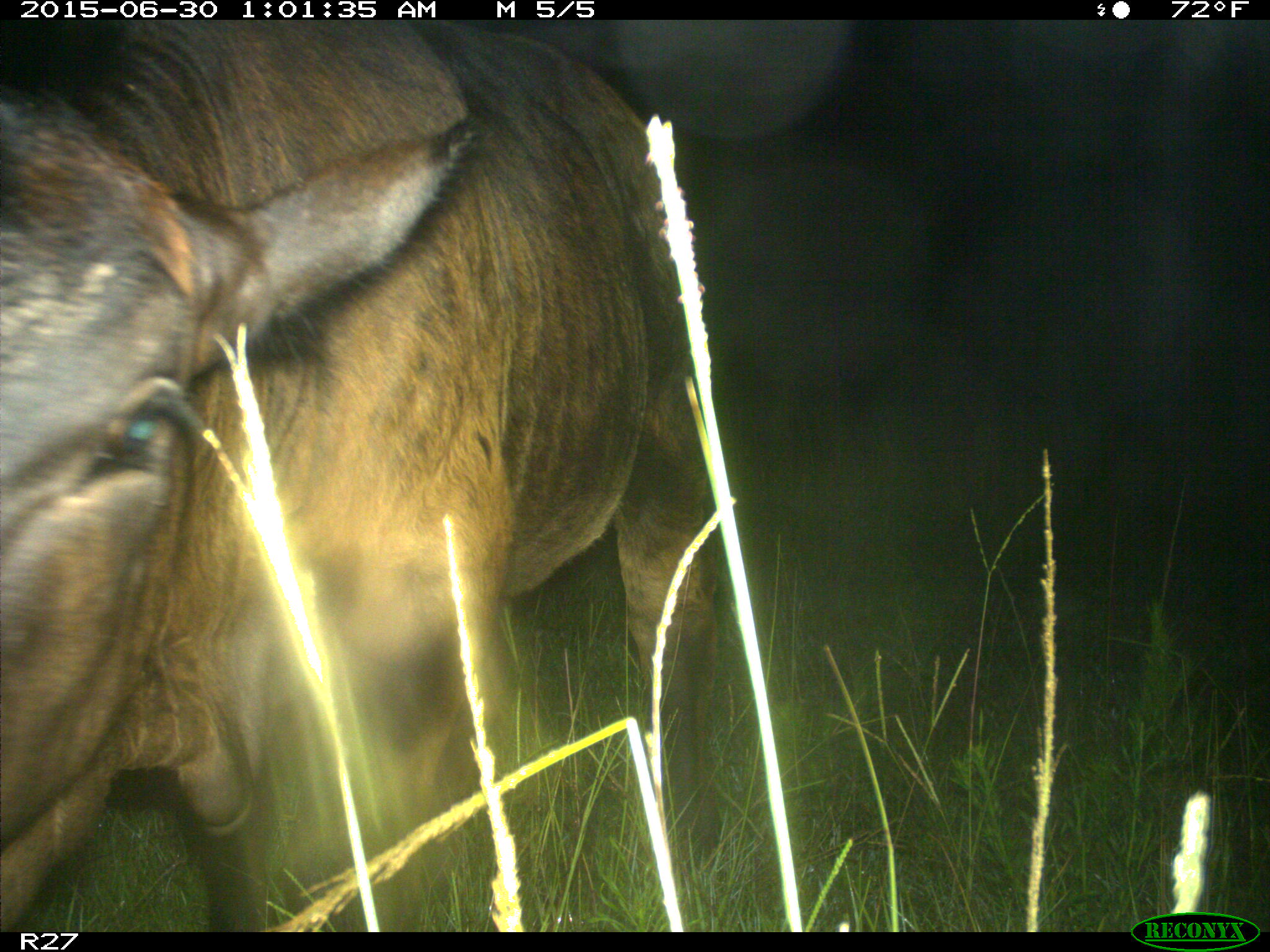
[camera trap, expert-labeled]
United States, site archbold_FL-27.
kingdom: Animalia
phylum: Chordata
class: Mammalia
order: Artiodactyla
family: Bovidae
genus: Bos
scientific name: Bos taurus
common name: domestic cow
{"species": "Bos taurus (domestic cow)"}